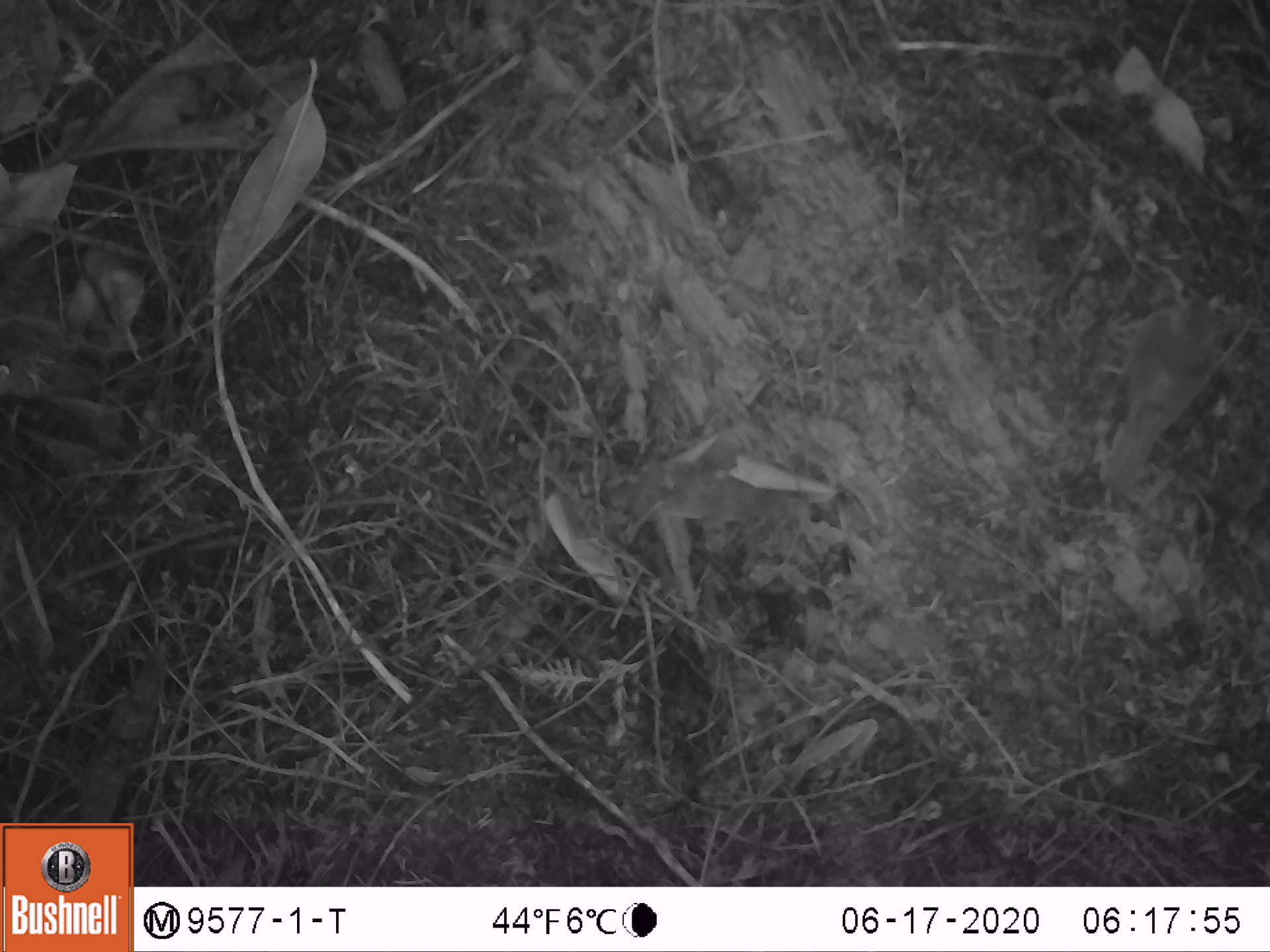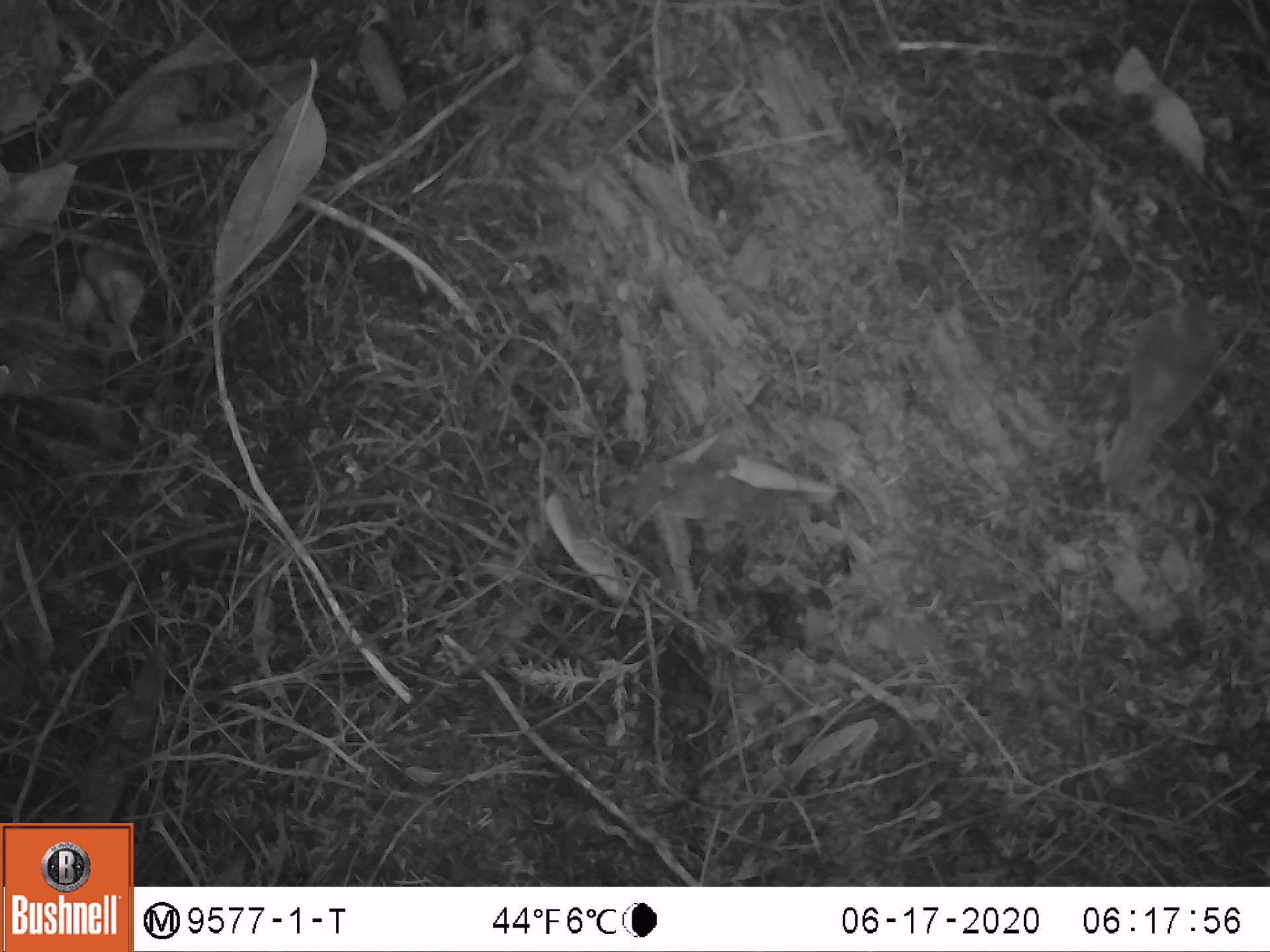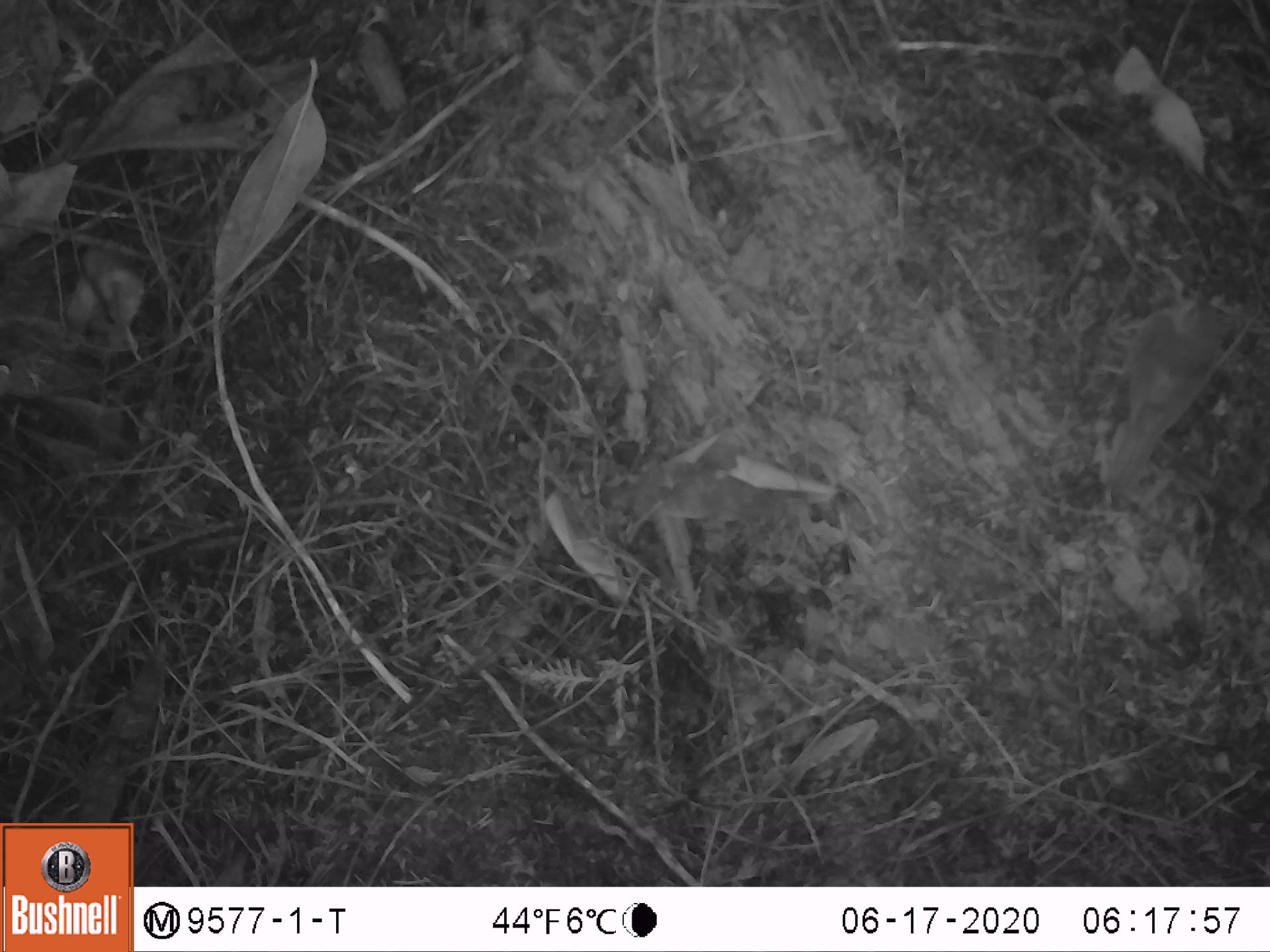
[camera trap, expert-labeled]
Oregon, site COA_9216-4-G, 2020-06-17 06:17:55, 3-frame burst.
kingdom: Animalia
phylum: Chordata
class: Aves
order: Passeriformes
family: Turdidae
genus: Catharus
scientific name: Catharus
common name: brown thrushes and nightingale-thrushes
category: catharus species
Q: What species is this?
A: Catharus species (brown thrushes and nightingale-thrushes) (Catharus).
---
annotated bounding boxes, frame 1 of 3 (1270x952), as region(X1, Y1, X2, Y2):
catharus species: region(1082, 270, 1248, 511)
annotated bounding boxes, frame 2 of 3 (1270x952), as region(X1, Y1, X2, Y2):
catharus species: region(1078, 278, 1247, 508)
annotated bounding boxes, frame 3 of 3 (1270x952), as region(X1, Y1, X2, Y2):
catharus species: region(1081, 261, 1246, 503)